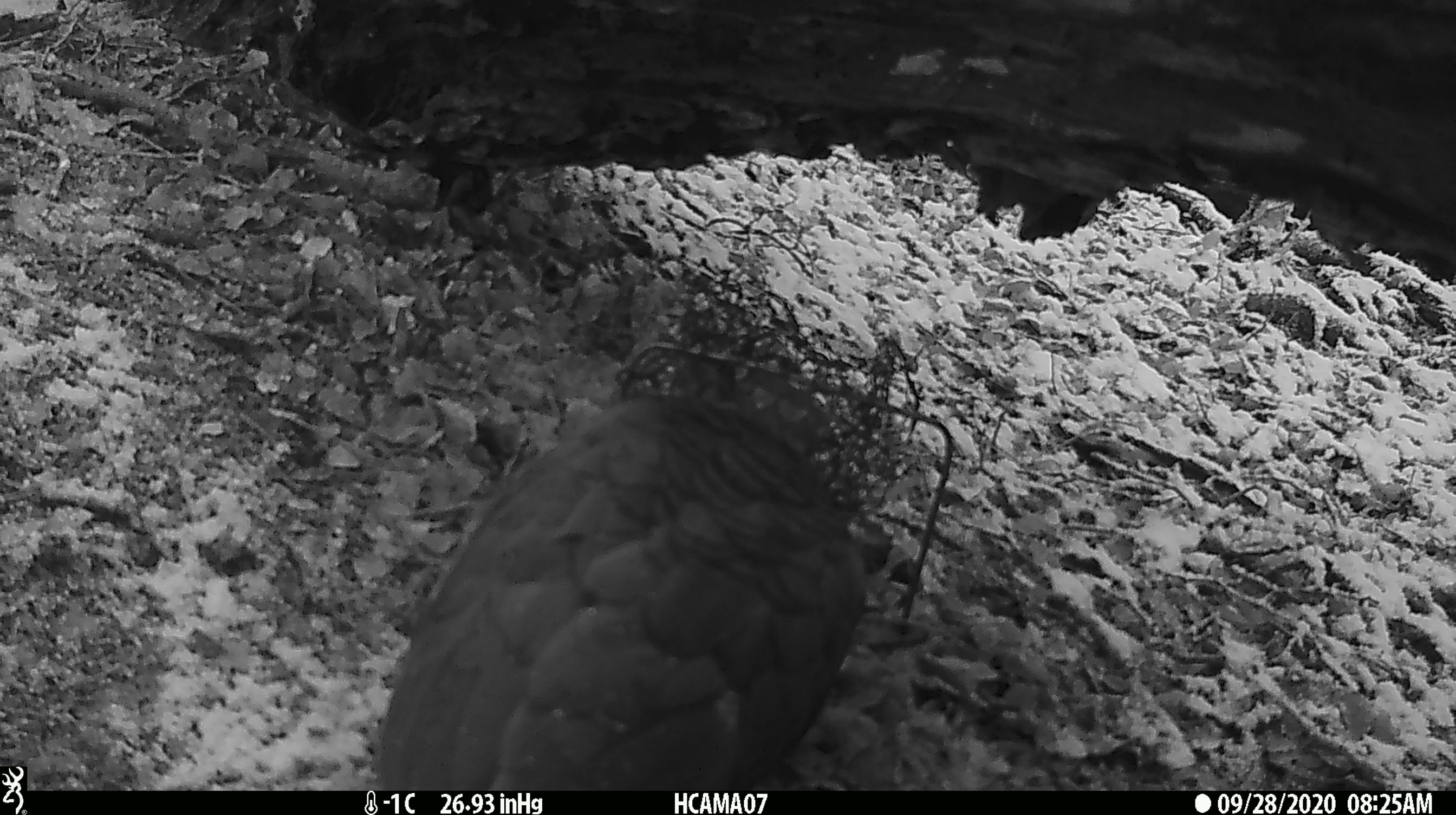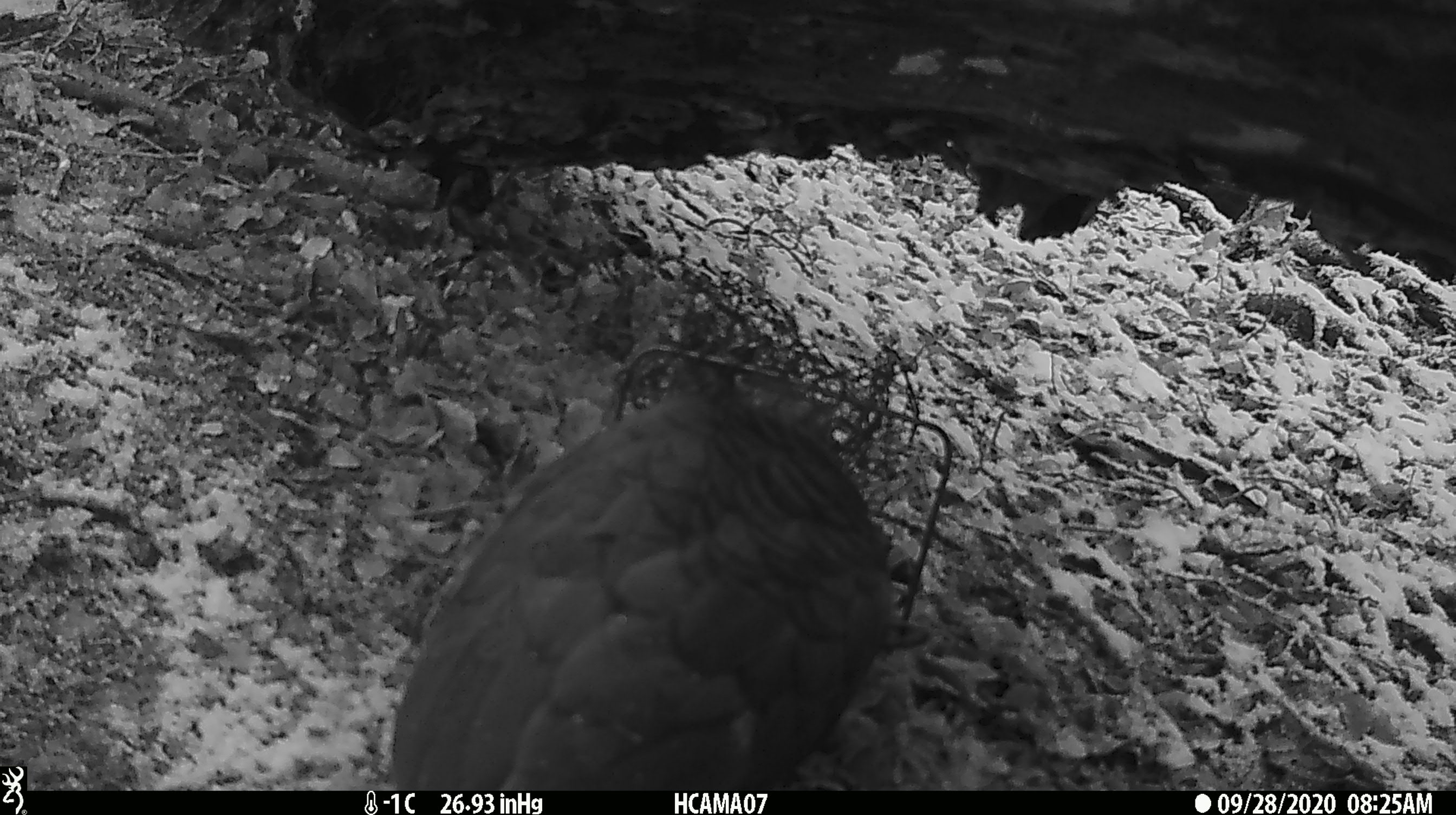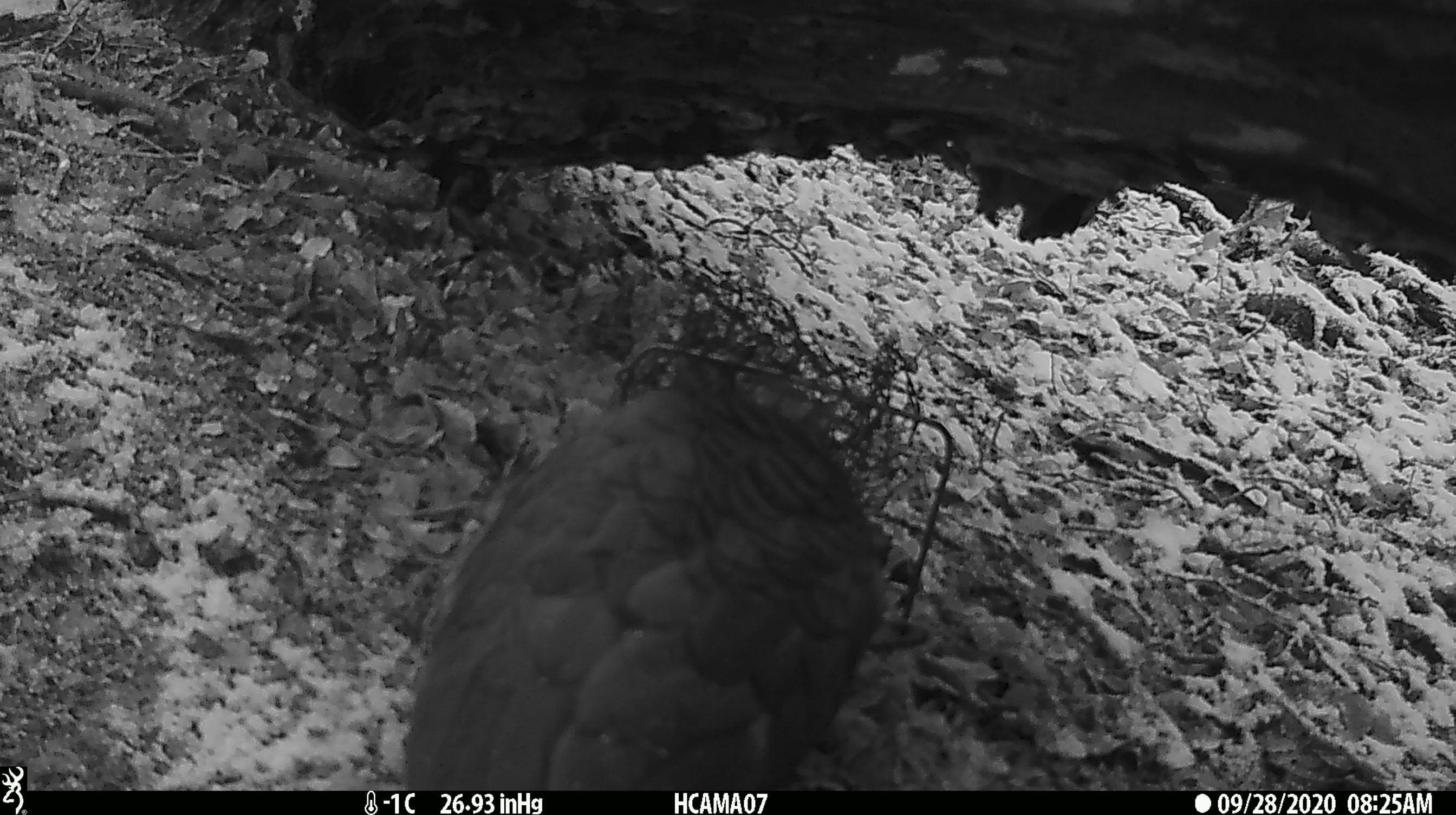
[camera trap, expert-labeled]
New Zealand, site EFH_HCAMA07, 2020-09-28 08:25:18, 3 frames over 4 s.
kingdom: Animalia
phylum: Chordata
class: Aves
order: Psittaciformes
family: Strigopidae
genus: Nestor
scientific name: Nestor notabilis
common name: kea